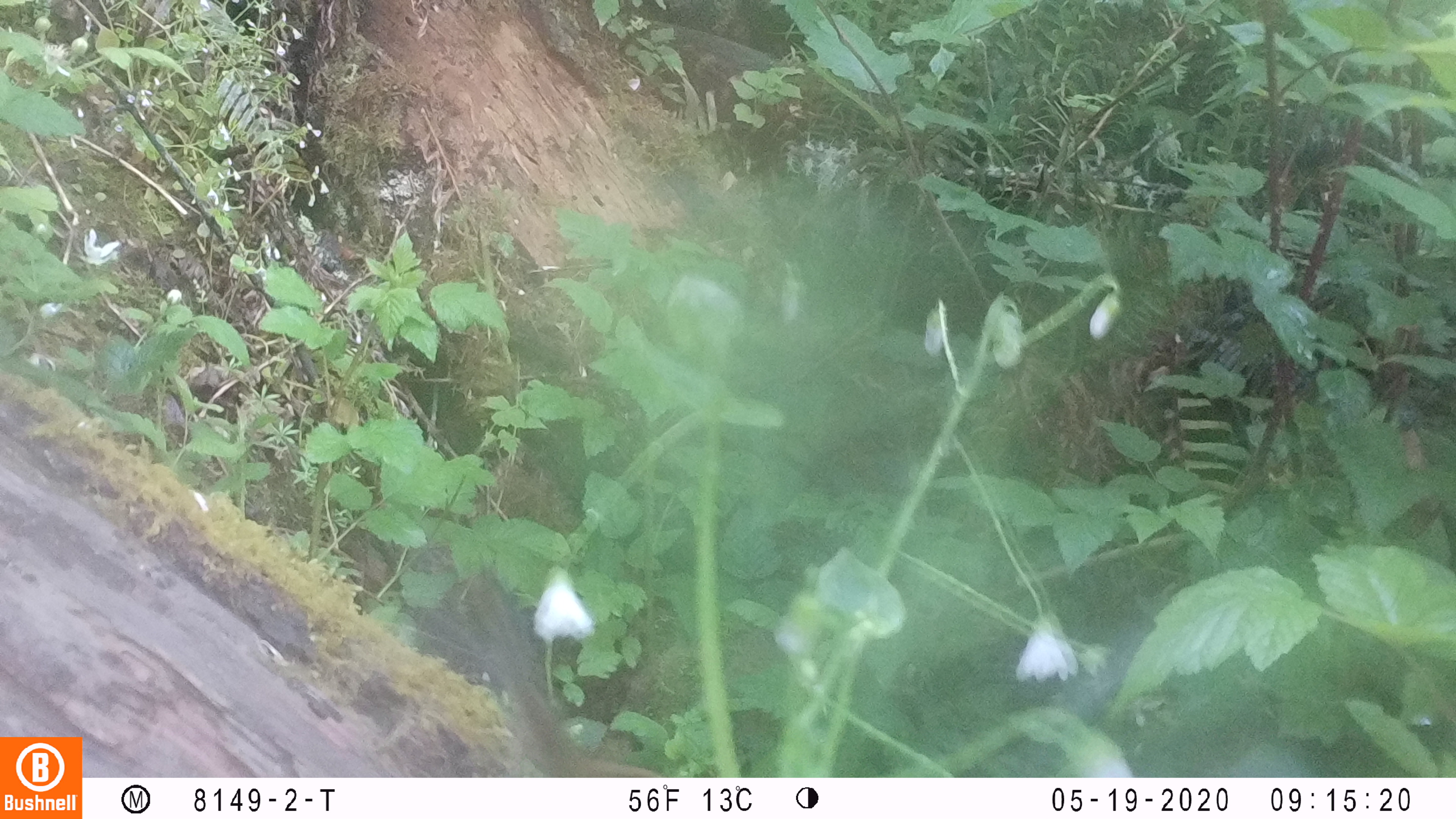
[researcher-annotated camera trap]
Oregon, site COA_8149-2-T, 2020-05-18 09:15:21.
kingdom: Animalia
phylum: Chordata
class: Mammalia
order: Rodentia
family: Sciuridae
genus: Neotamias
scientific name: Neotamias townsendii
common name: townsend's chipmunk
Townsend's chipmunk (Neotamias townsendii).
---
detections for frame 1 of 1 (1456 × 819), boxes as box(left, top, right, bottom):
townsend's chipmunk: box(420, 538, 654, 774)